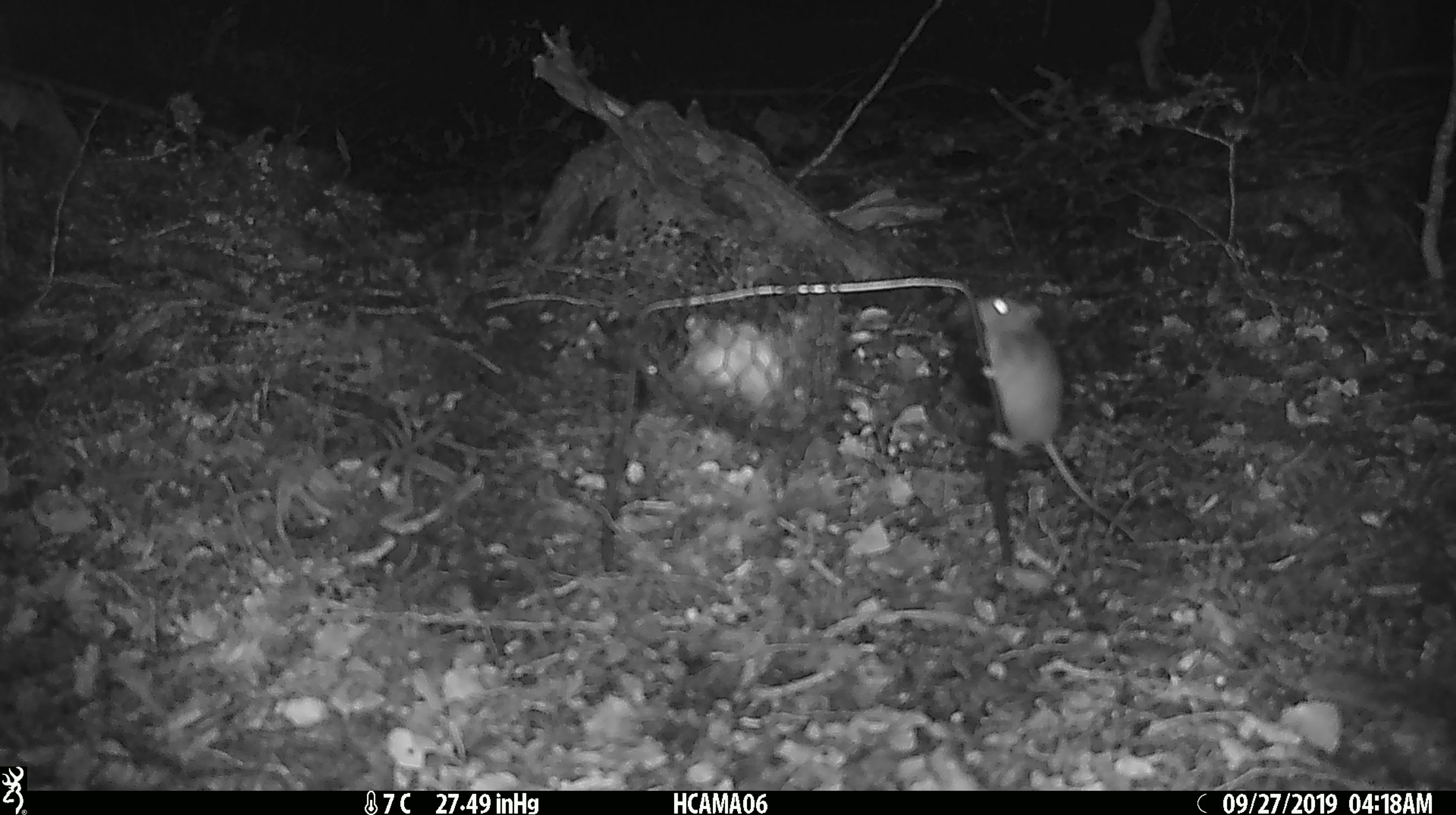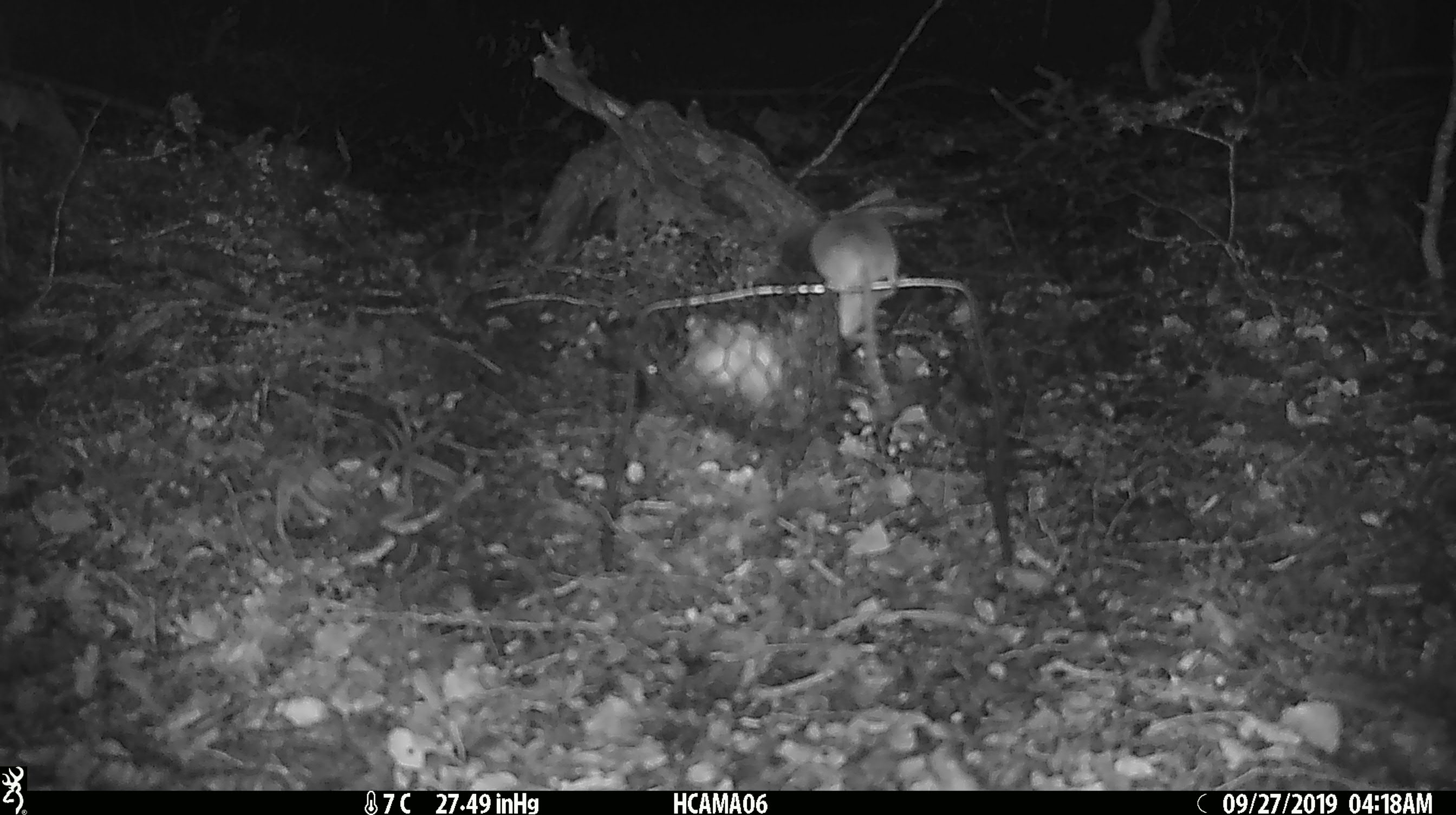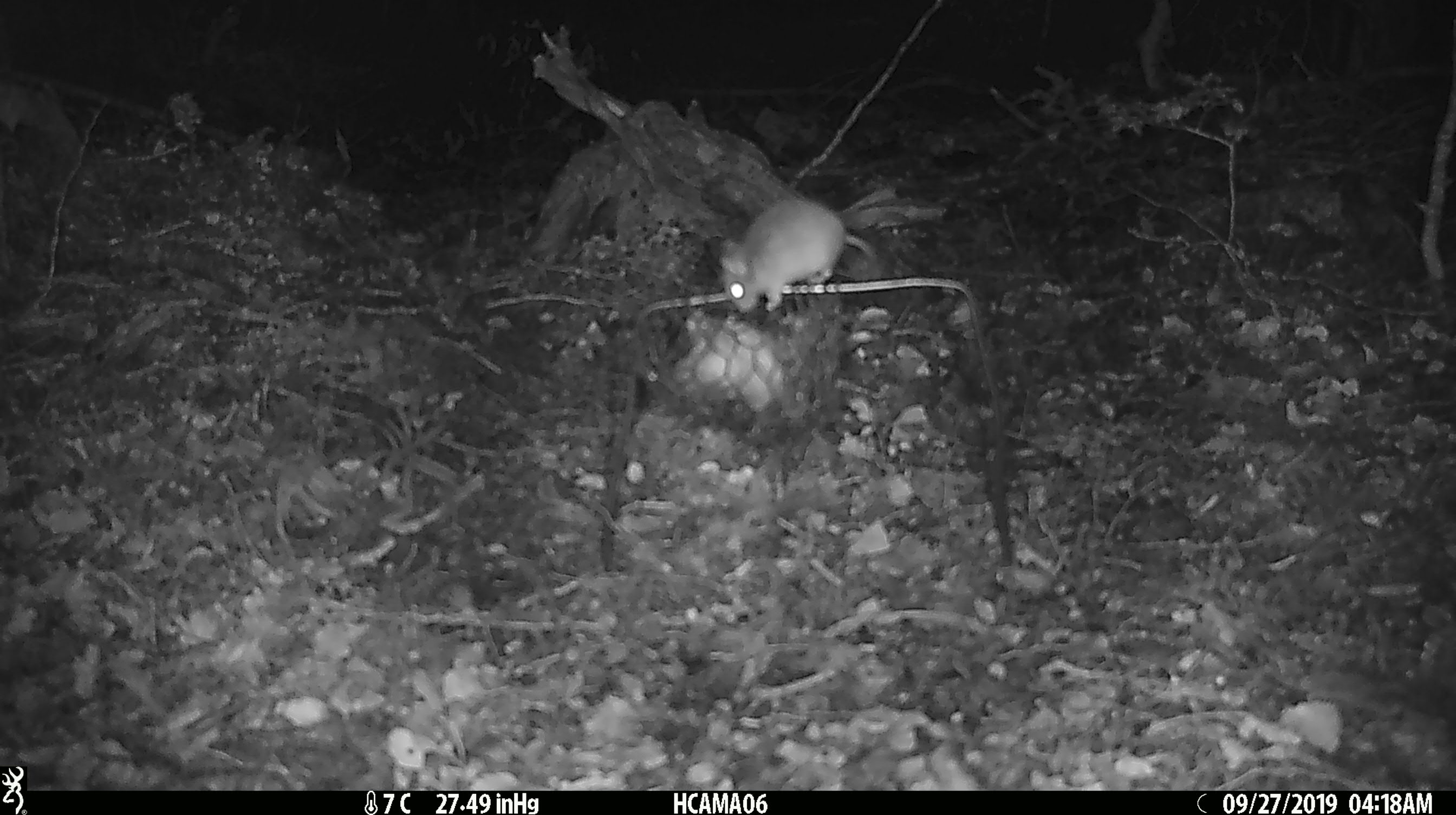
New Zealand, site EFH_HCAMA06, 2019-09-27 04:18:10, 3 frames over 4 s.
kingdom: Animalia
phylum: Chordata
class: Mammalia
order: Rodentia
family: Muridae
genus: Mus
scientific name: Mus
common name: mouse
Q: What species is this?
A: Mouse (Mus).